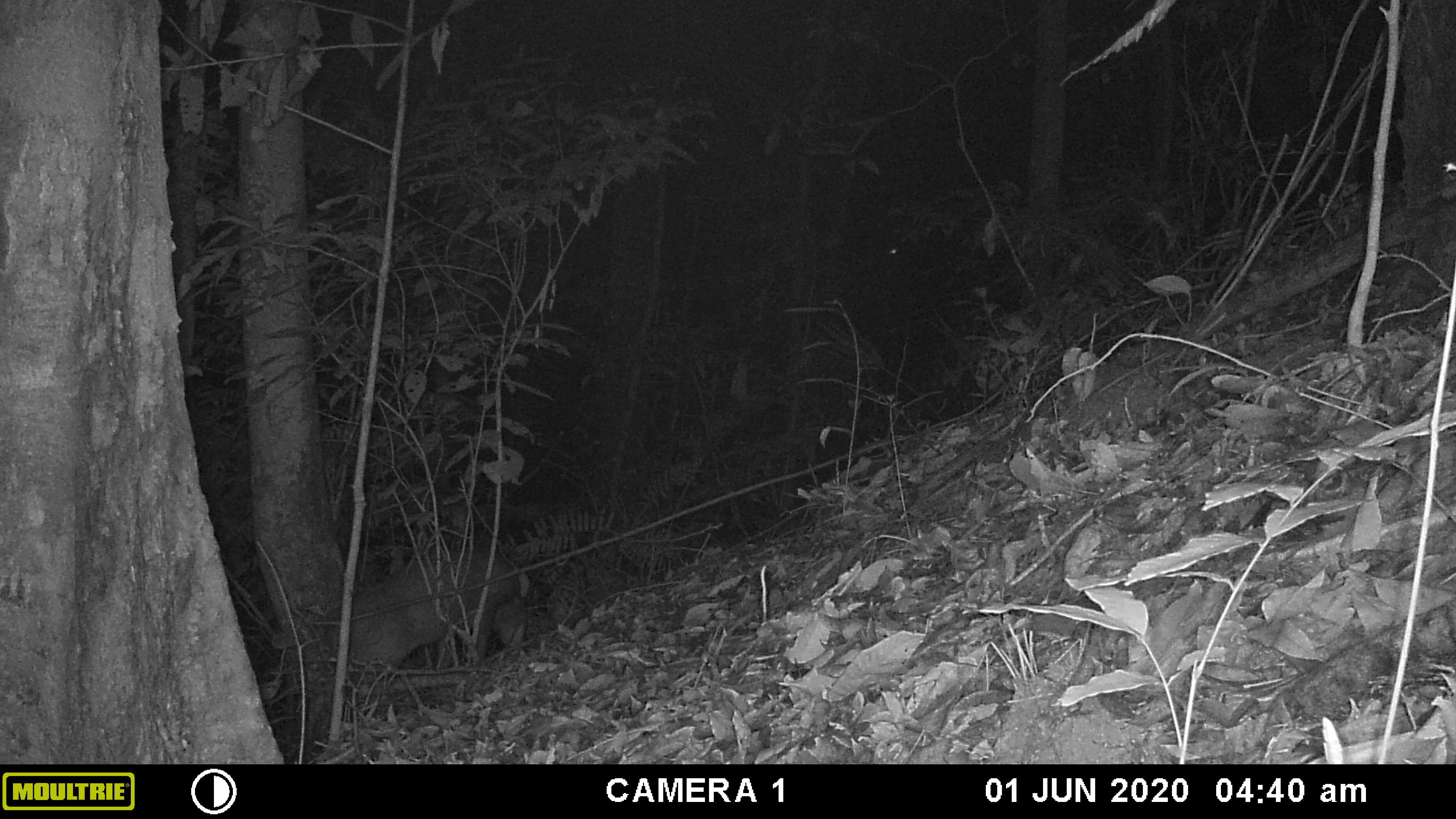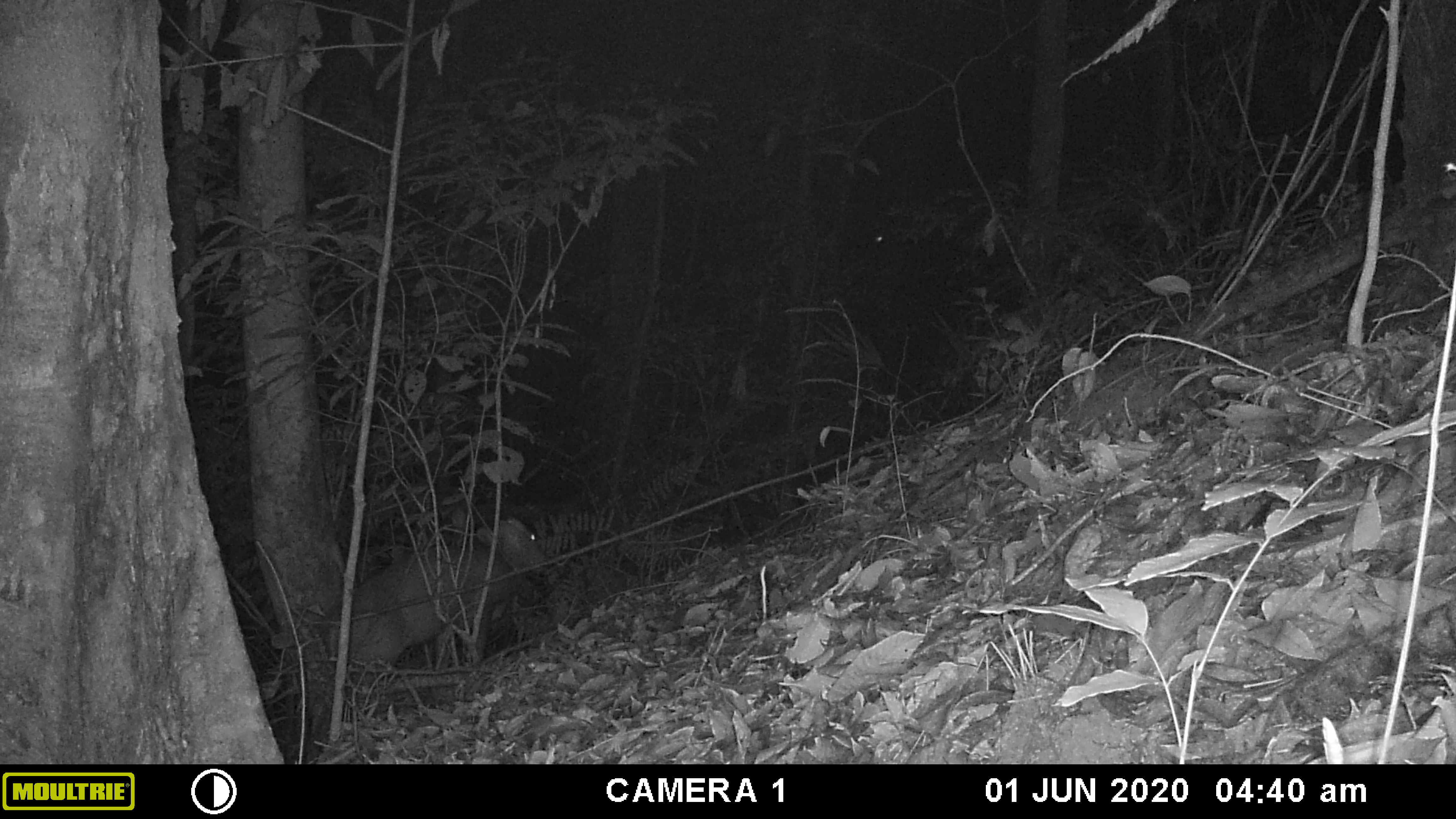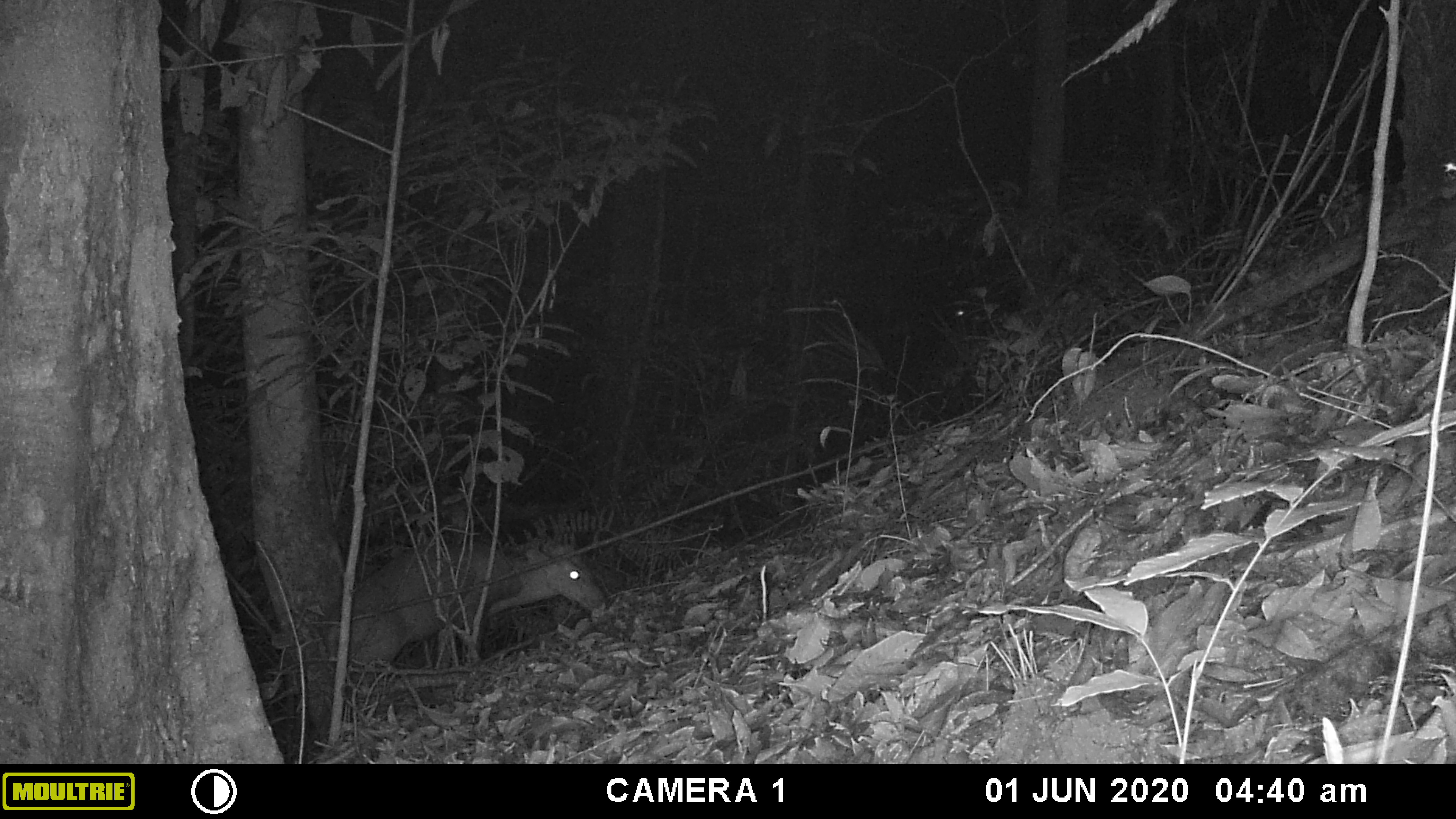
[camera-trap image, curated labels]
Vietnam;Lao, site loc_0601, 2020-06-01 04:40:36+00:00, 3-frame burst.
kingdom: Animalia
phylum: Chordata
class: Mammalia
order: Artiodactyla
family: Cervidae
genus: Muntiacus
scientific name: Muntiacus rooseveltorum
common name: roosevelt's muntjac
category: roosevelts muntjac group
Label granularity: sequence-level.